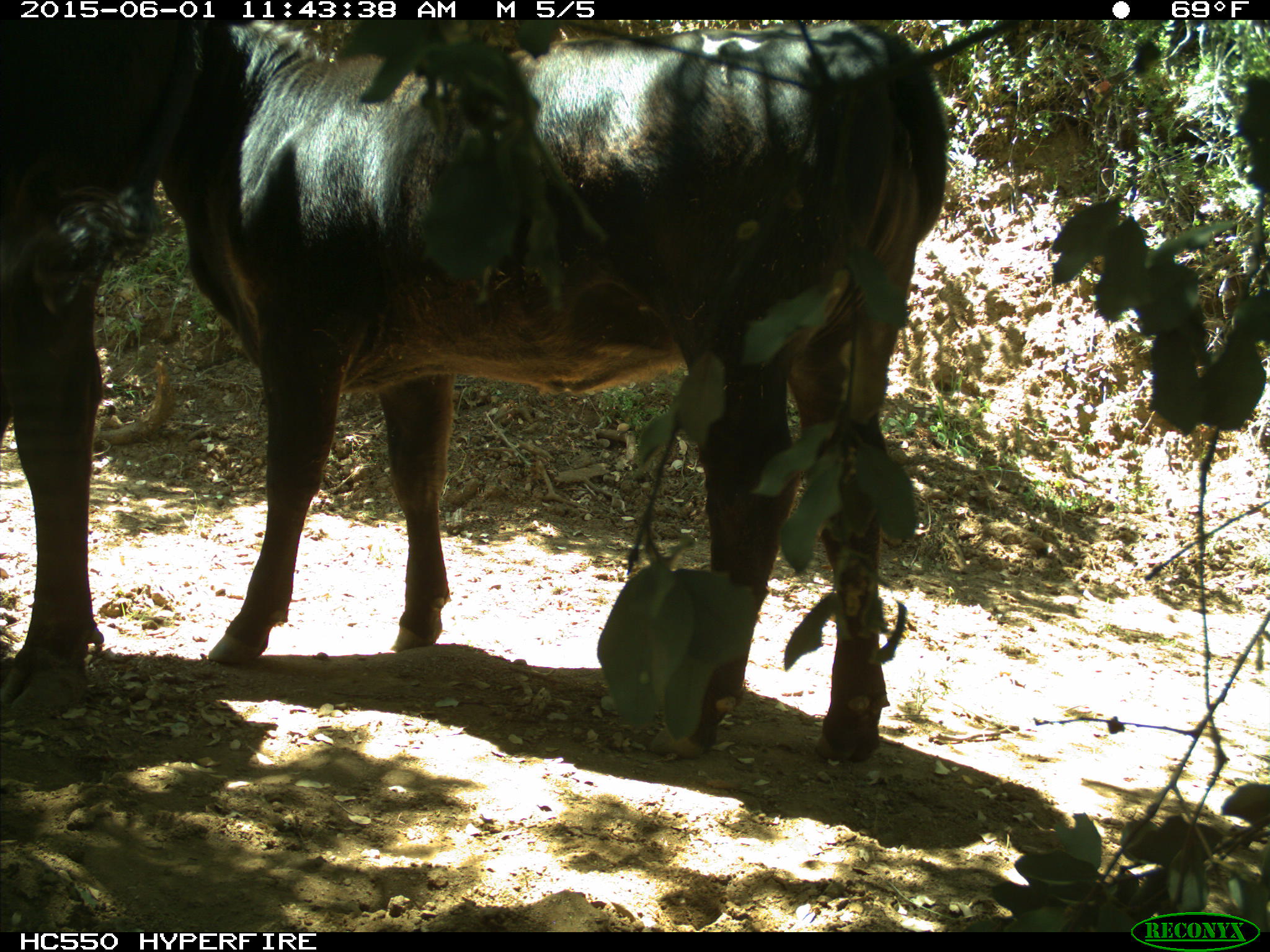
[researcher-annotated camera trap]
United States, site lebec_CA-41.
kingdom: Animalia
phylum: Chordata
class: Mammalia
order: Artiodactyla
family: Bovidae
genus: Bos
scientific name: Bos taurus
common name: domestic cow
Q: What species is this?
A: Bos taurus (domestic cow).